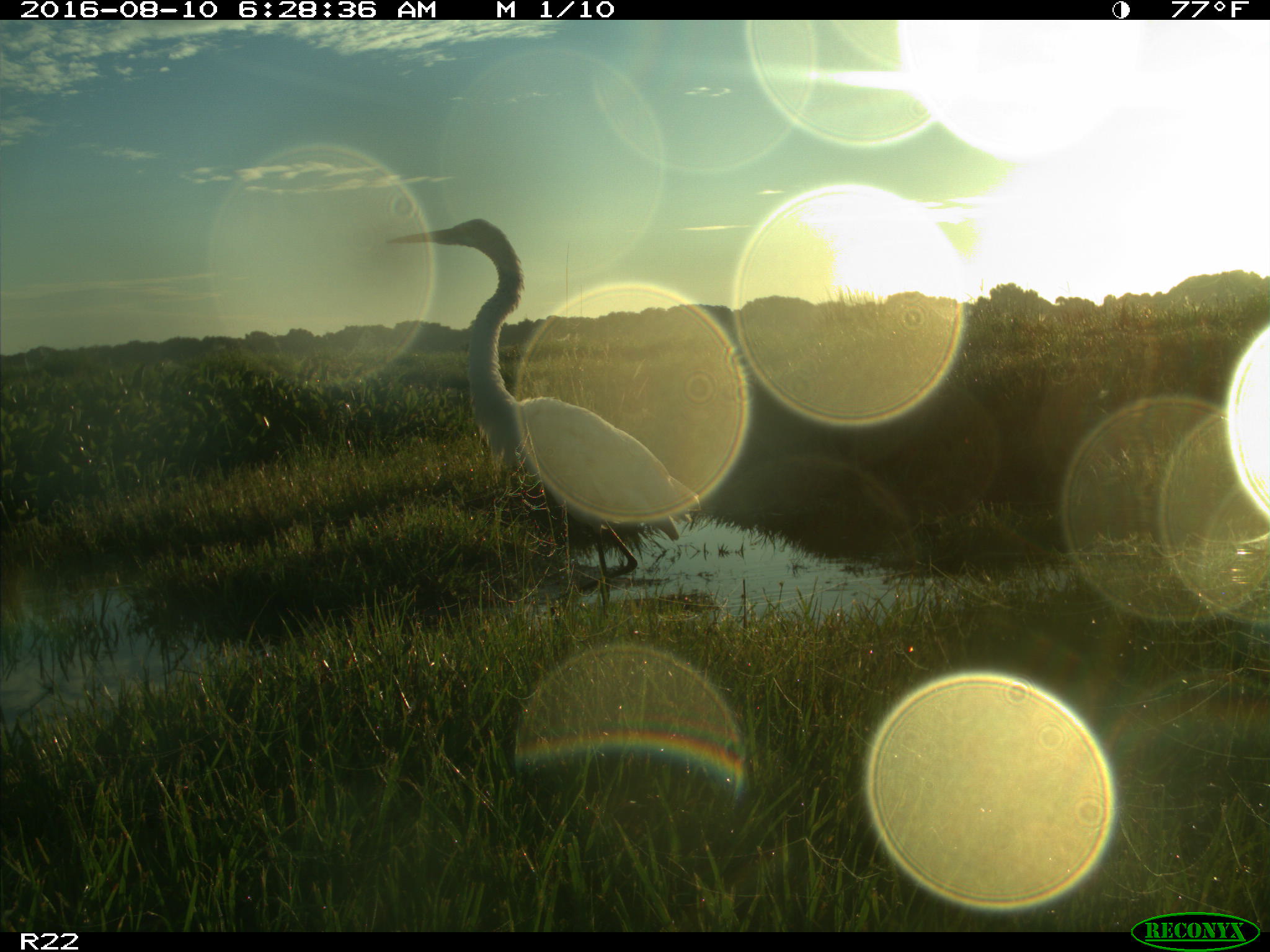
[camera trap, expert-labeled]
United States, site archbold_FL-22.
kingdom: Animalia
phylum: Chordata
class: Aves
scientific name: Aves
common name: birds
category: unidentified bird